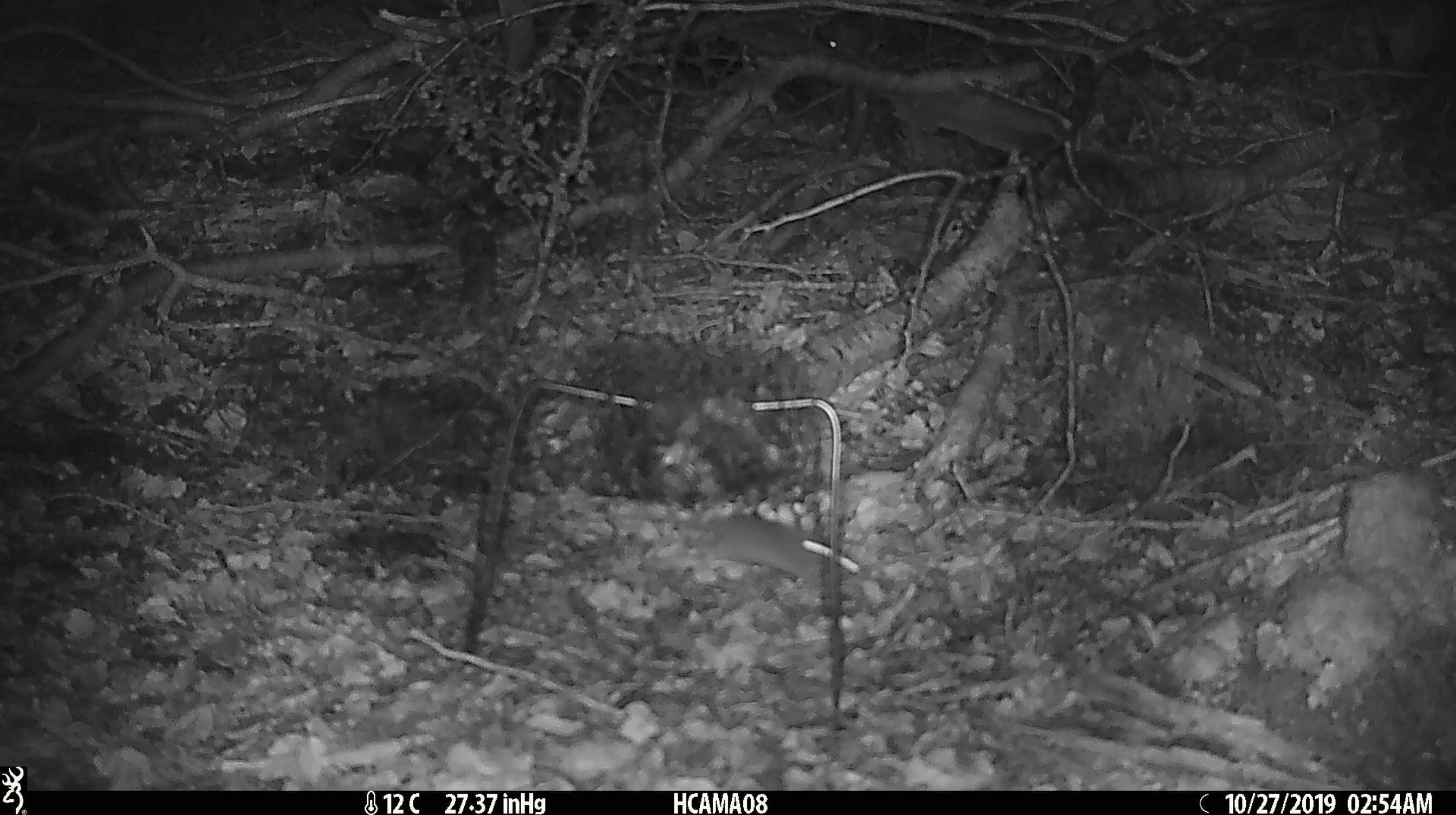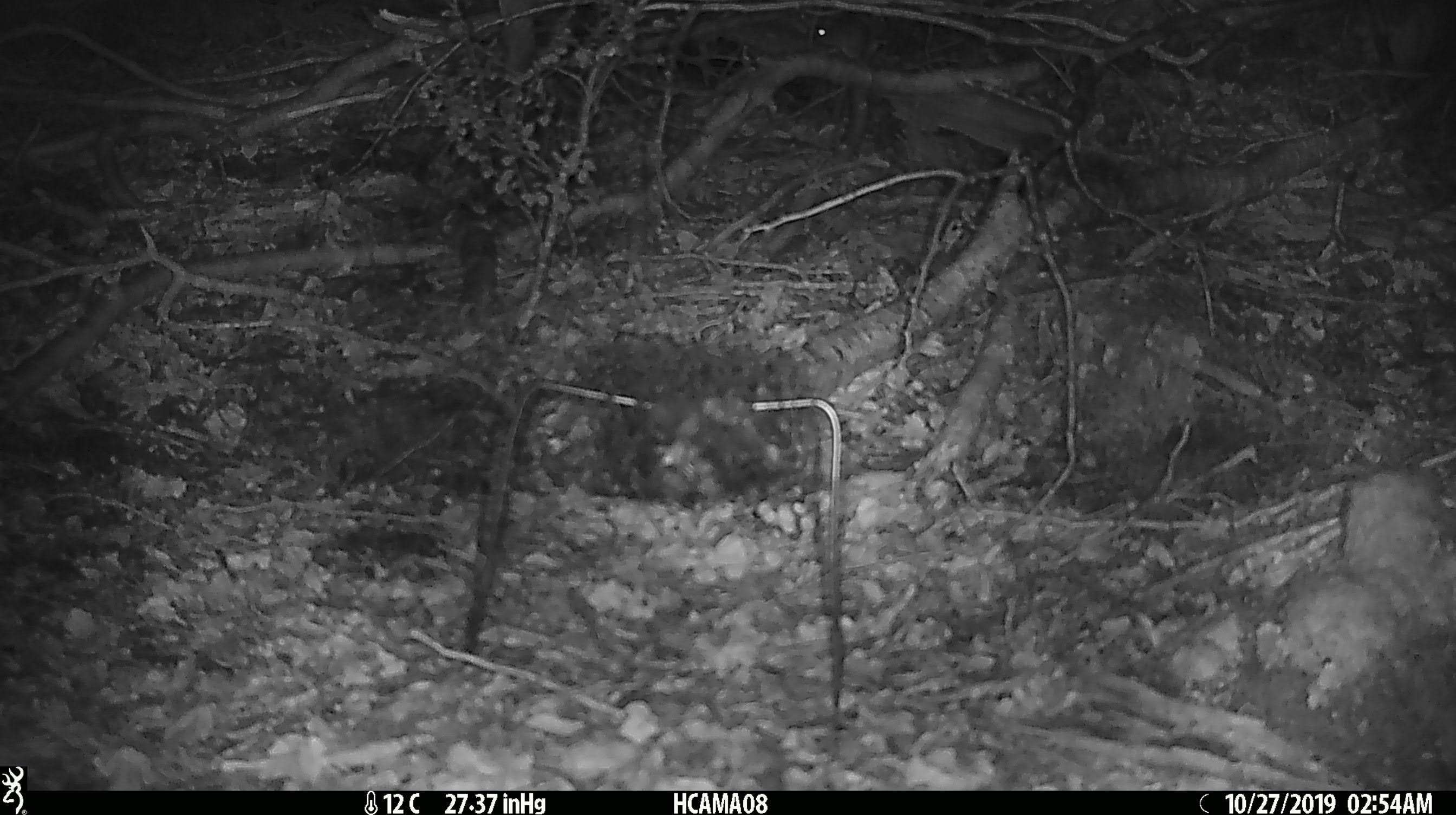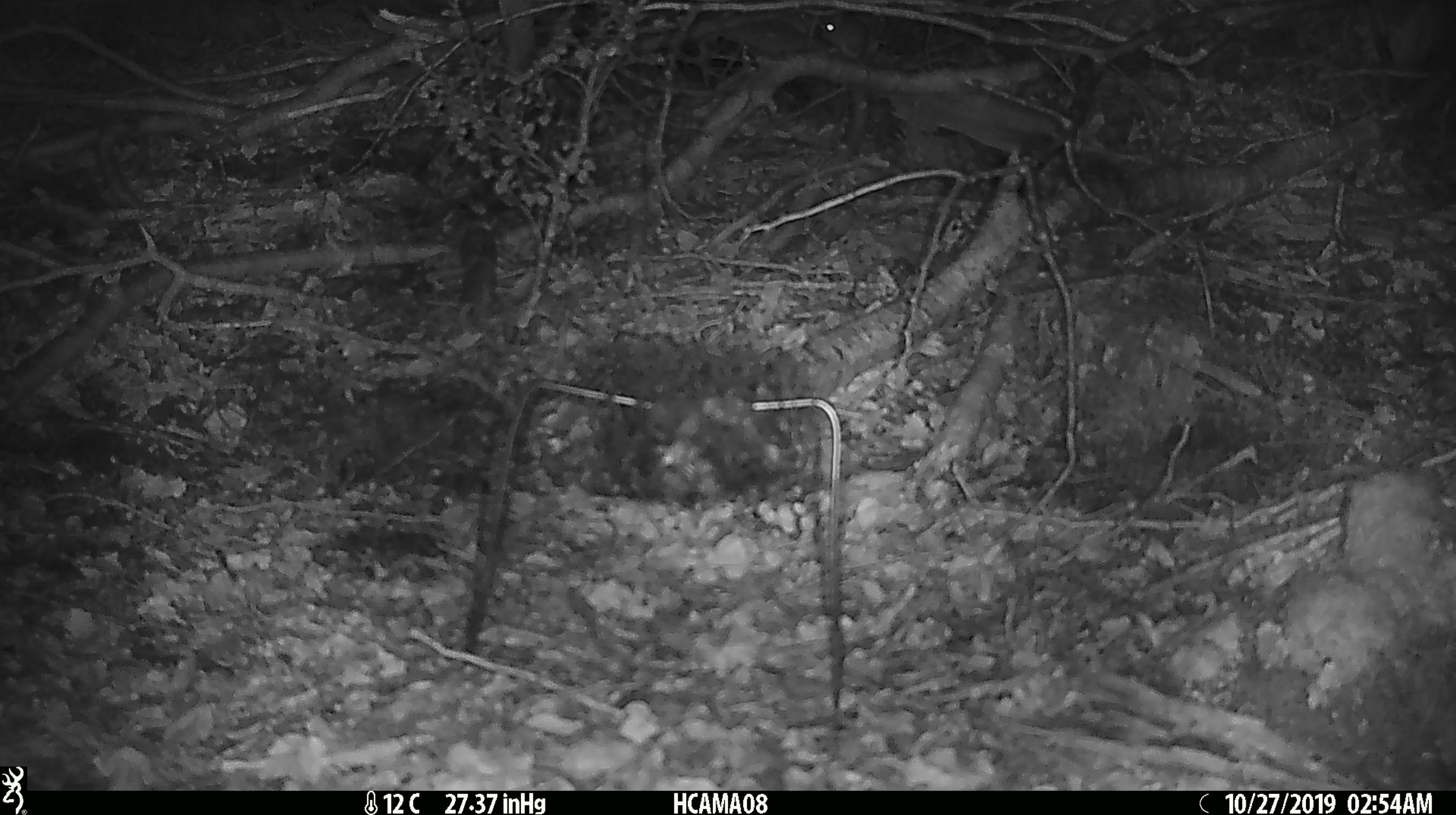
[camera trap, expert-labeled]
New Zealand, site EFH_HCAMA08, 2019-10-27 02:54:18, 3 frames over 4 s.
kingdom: Animalia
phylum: Chordata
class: Mammalia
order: Rodentia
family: Muridae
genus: Mus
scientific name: Mus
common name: mouse